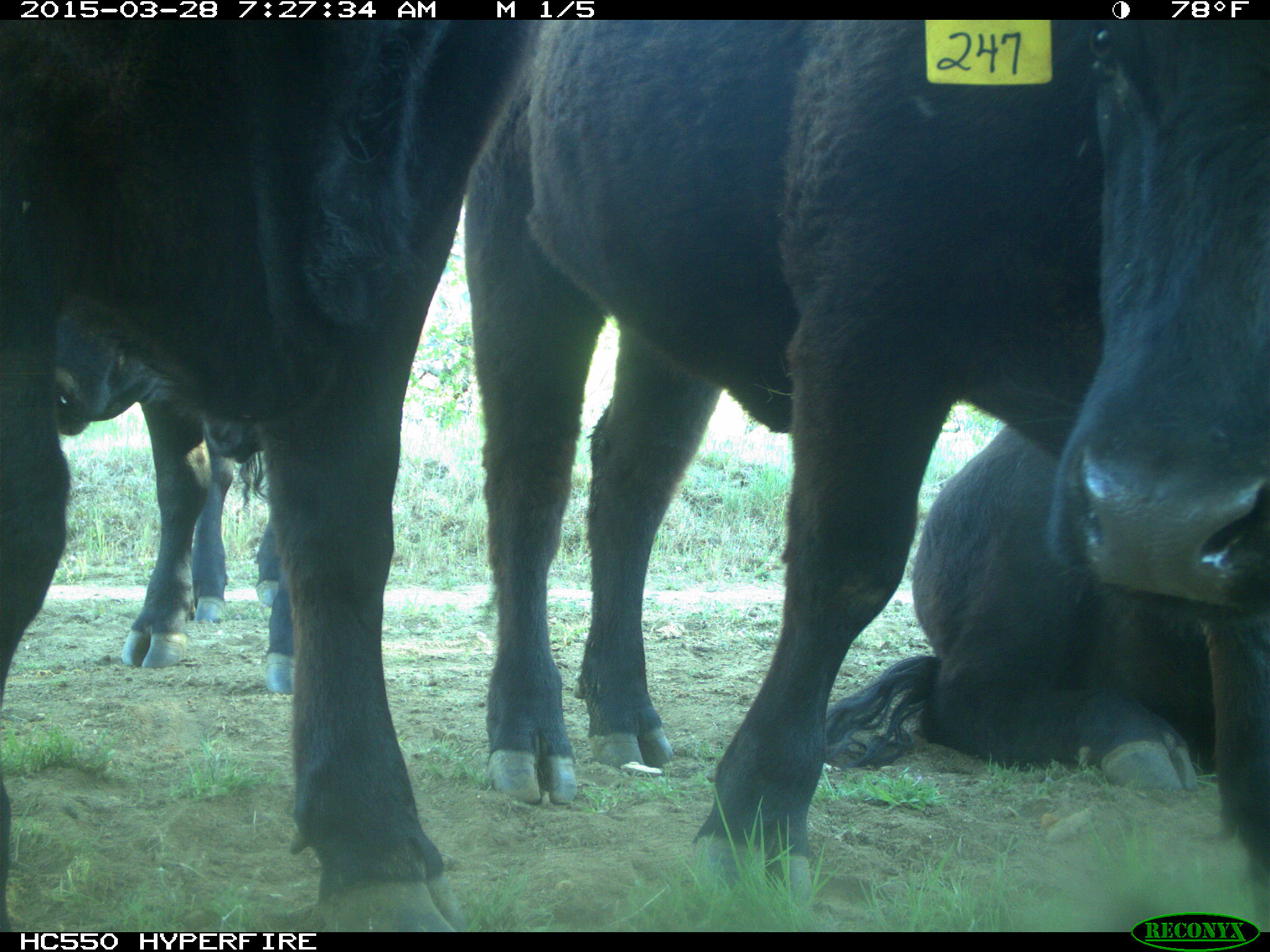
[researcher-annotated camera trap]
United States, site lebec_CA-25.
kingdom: Animalia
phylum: Chordata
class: Mammalia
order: Artiodactyla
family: Bovidae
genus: Bos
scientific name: Bos taurus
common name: domestic cow